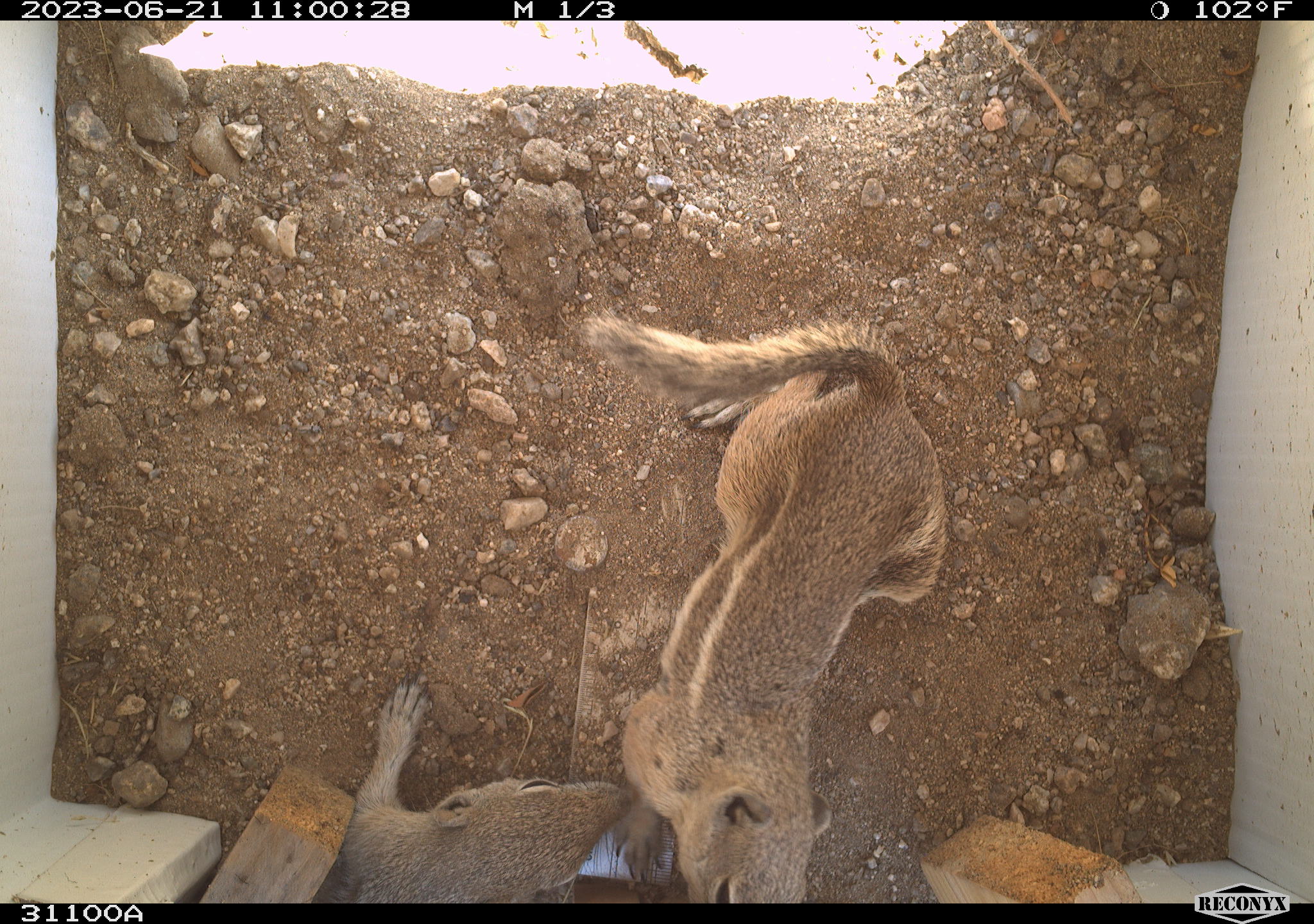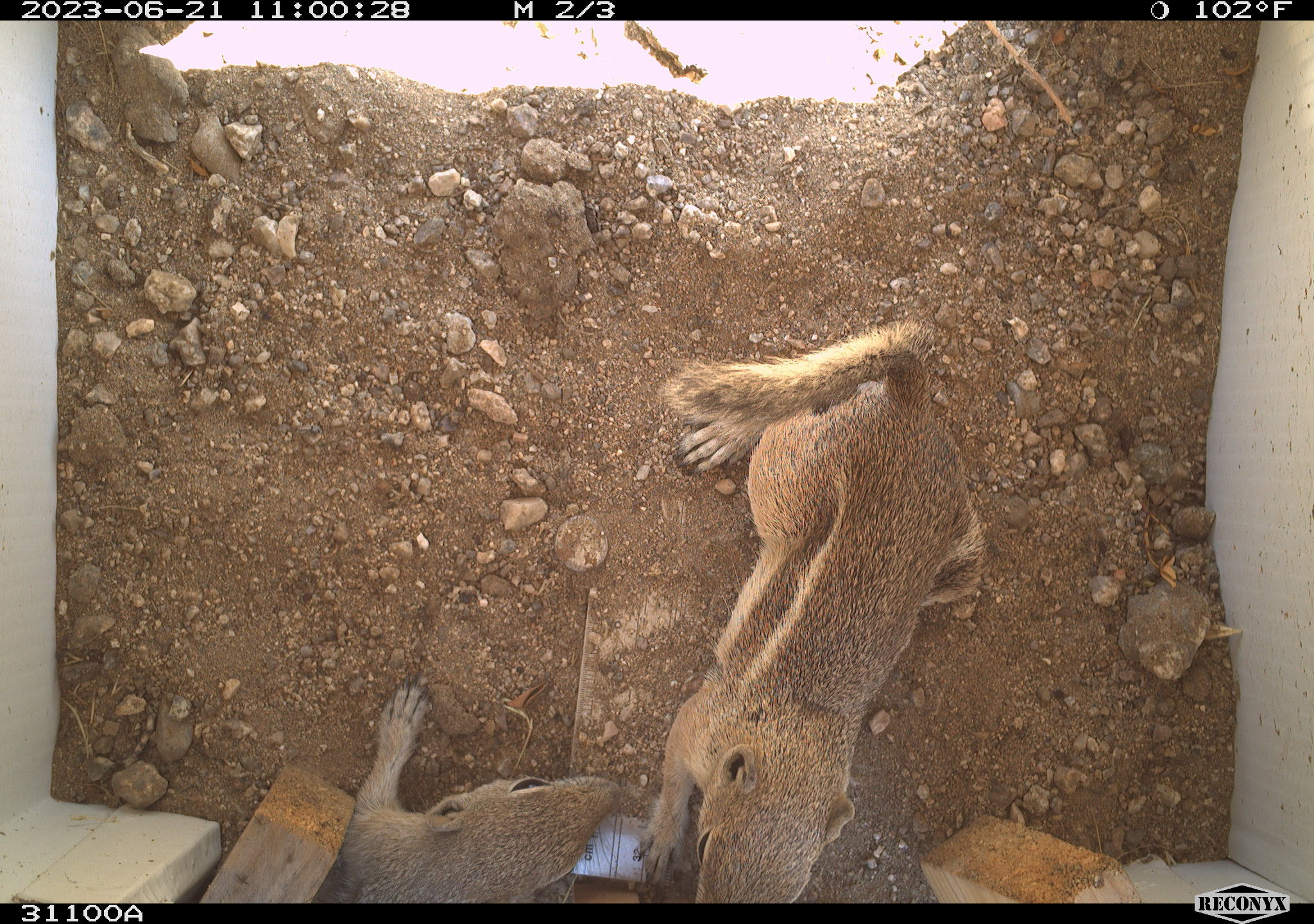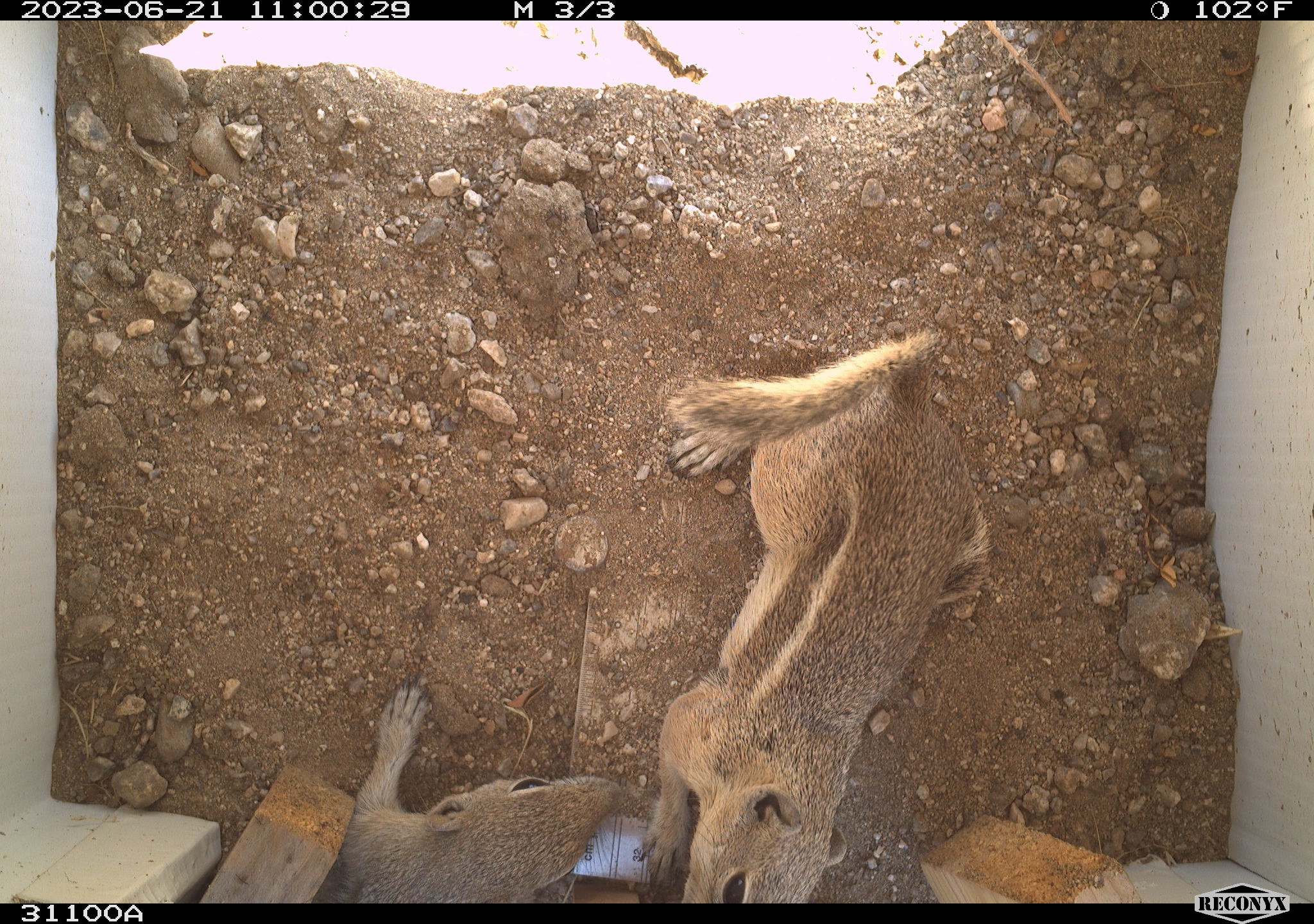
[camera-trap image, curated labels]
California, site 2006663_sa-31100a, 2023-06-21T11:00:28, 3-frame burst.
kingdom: Animalia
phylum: Chordata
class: Mammalia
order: Rodentia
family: Sciuridae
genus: Ammospermophilus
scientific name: Ammospermophilus leucurus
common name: white-tailed antelope squirrel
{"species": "white-tailed antelope squirrel (Ammospermophilus leucurus)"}